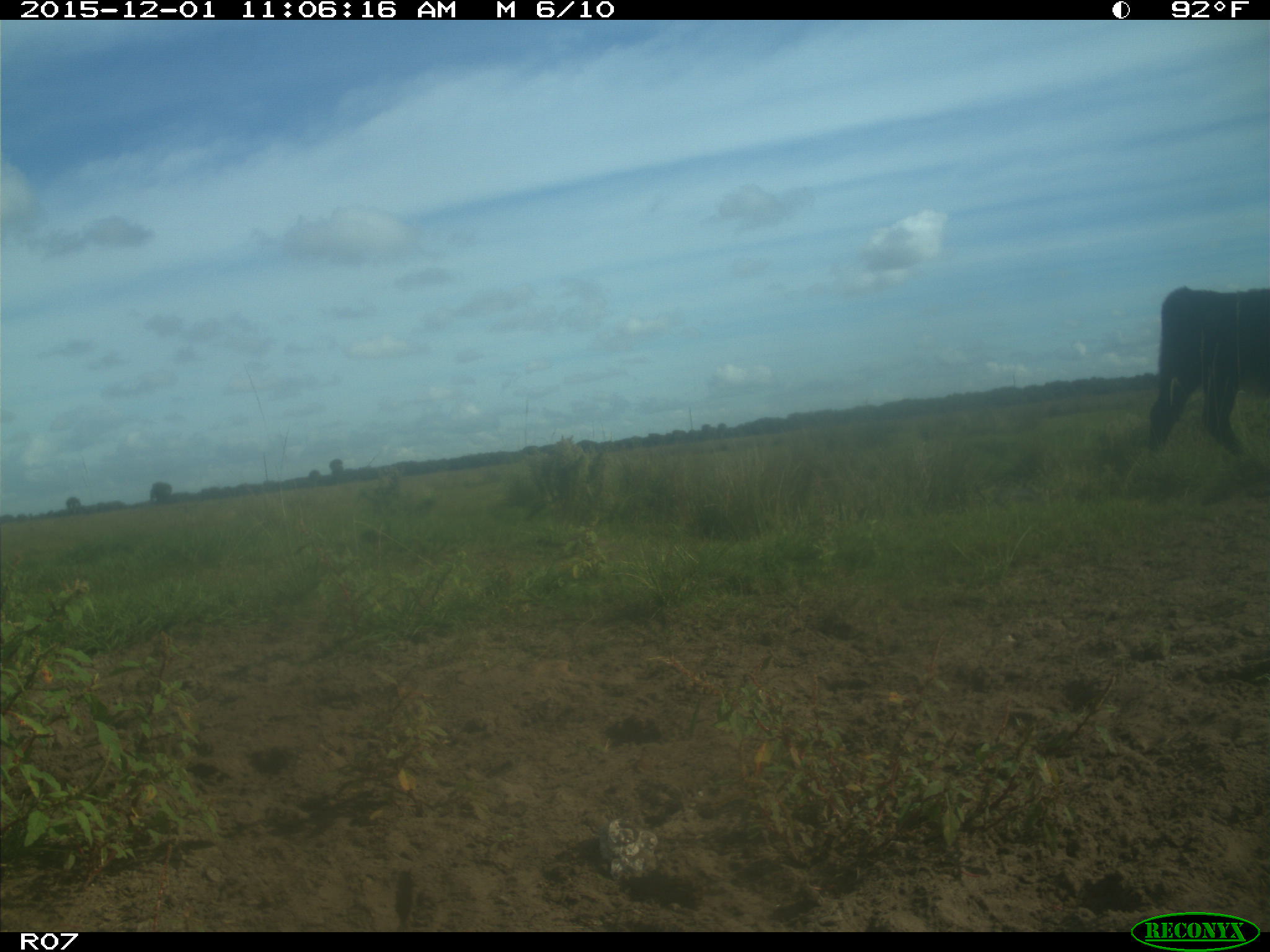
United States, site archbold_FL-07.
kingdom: Animalia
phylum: Chordata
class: Mammalia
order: Artiodactyla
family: Bovidae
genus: Bos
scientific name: Bos taurus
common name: domestic cow